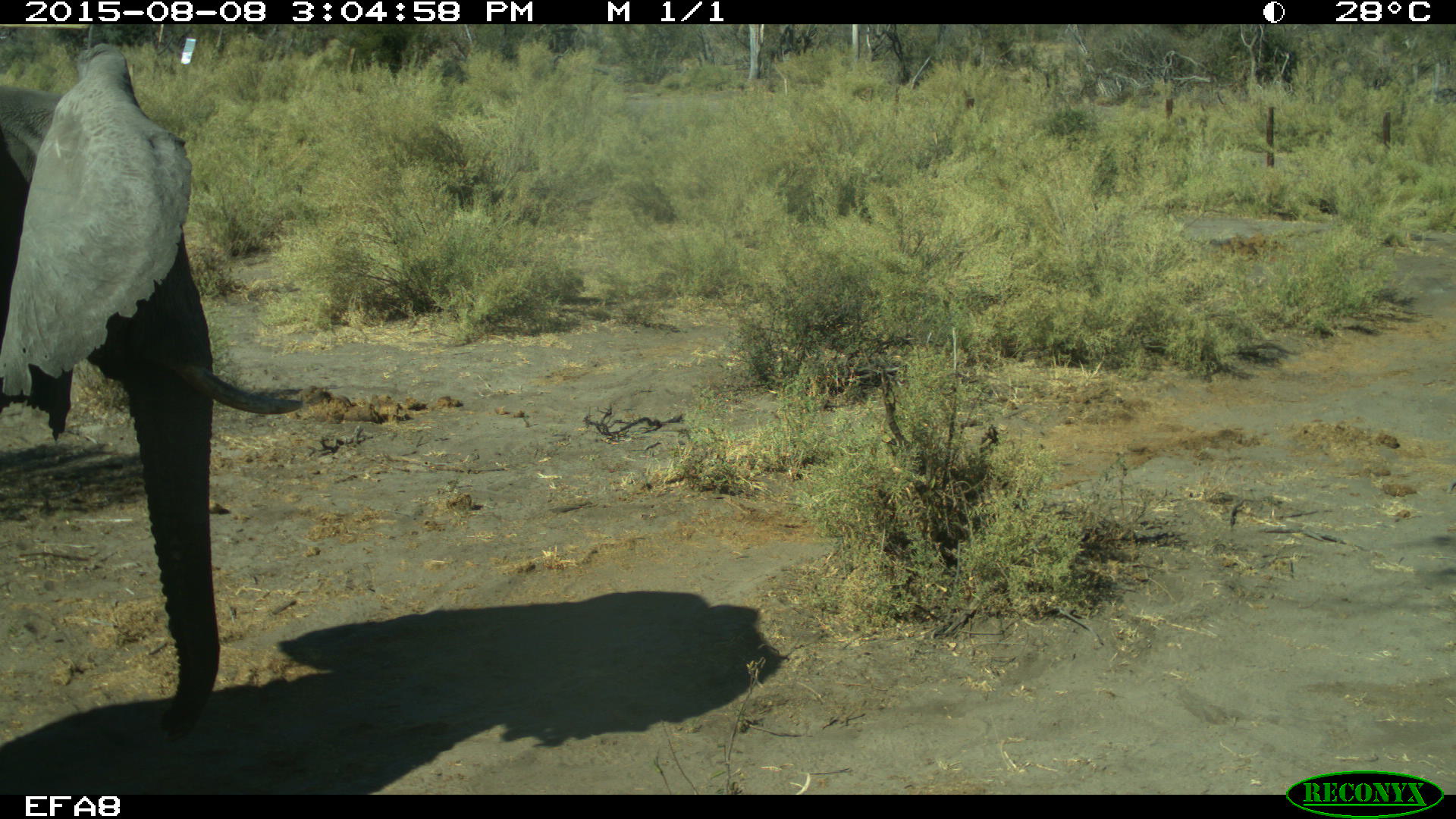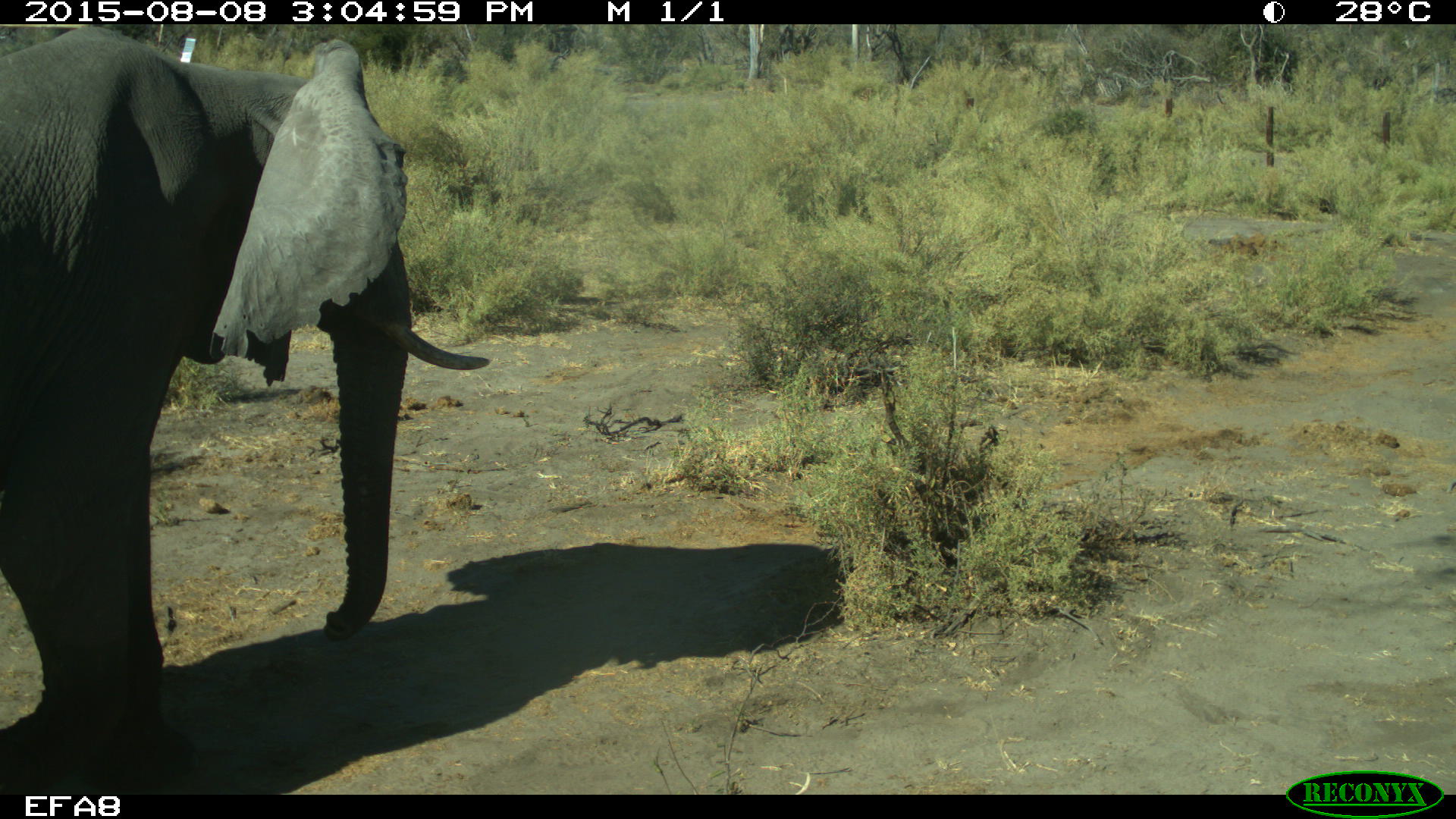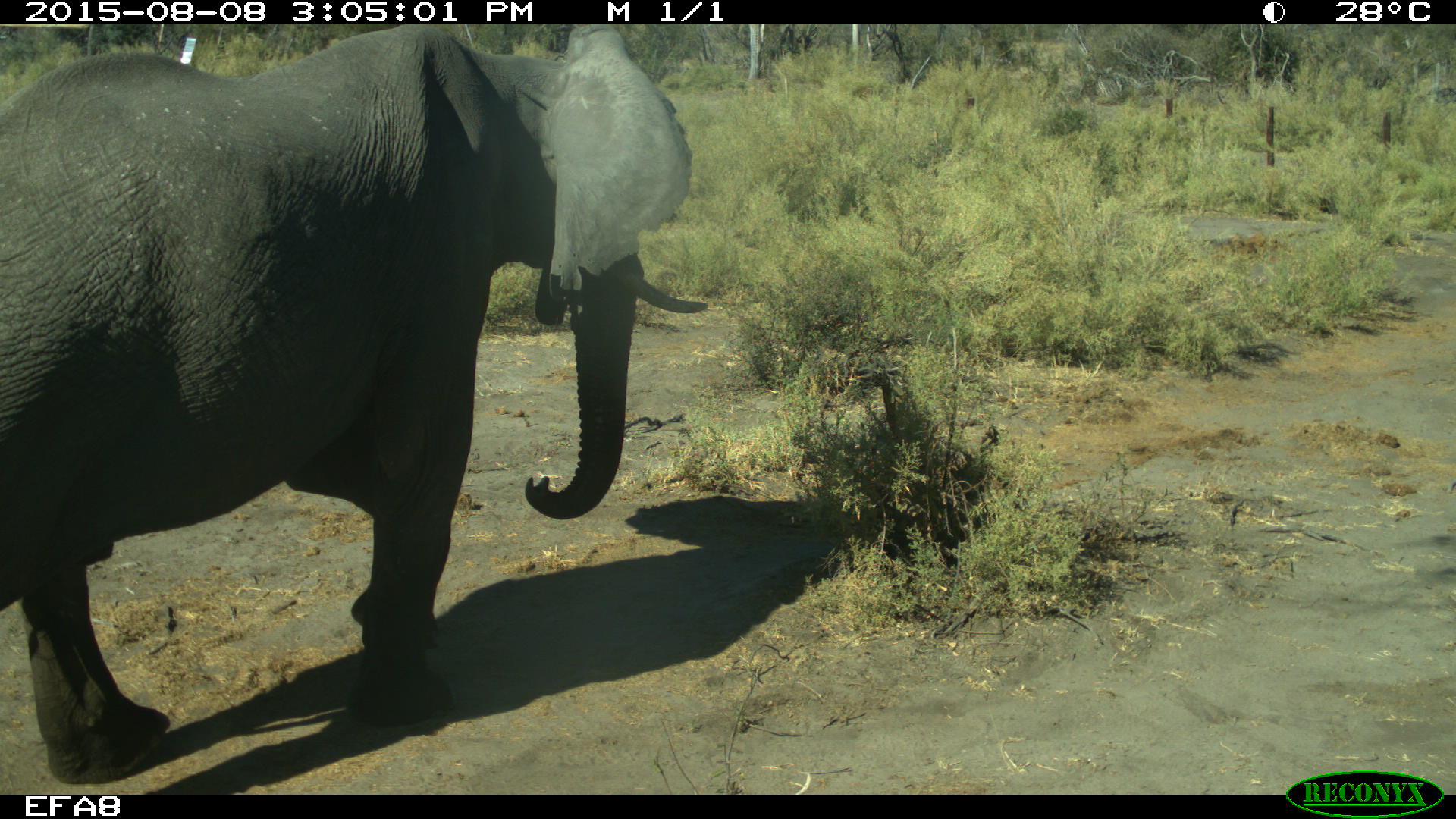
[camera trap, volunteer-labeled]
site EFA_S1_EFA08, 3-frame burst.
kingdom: Animalia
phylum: Chordata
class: Mammalia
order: Proboscidea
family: Elephantidae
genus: Loxodonta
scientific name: Loxodonta africana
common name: african bush elephant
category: elephant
Elephant (african bush elephant) (Loxodonta africana), count 1. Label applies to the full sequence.